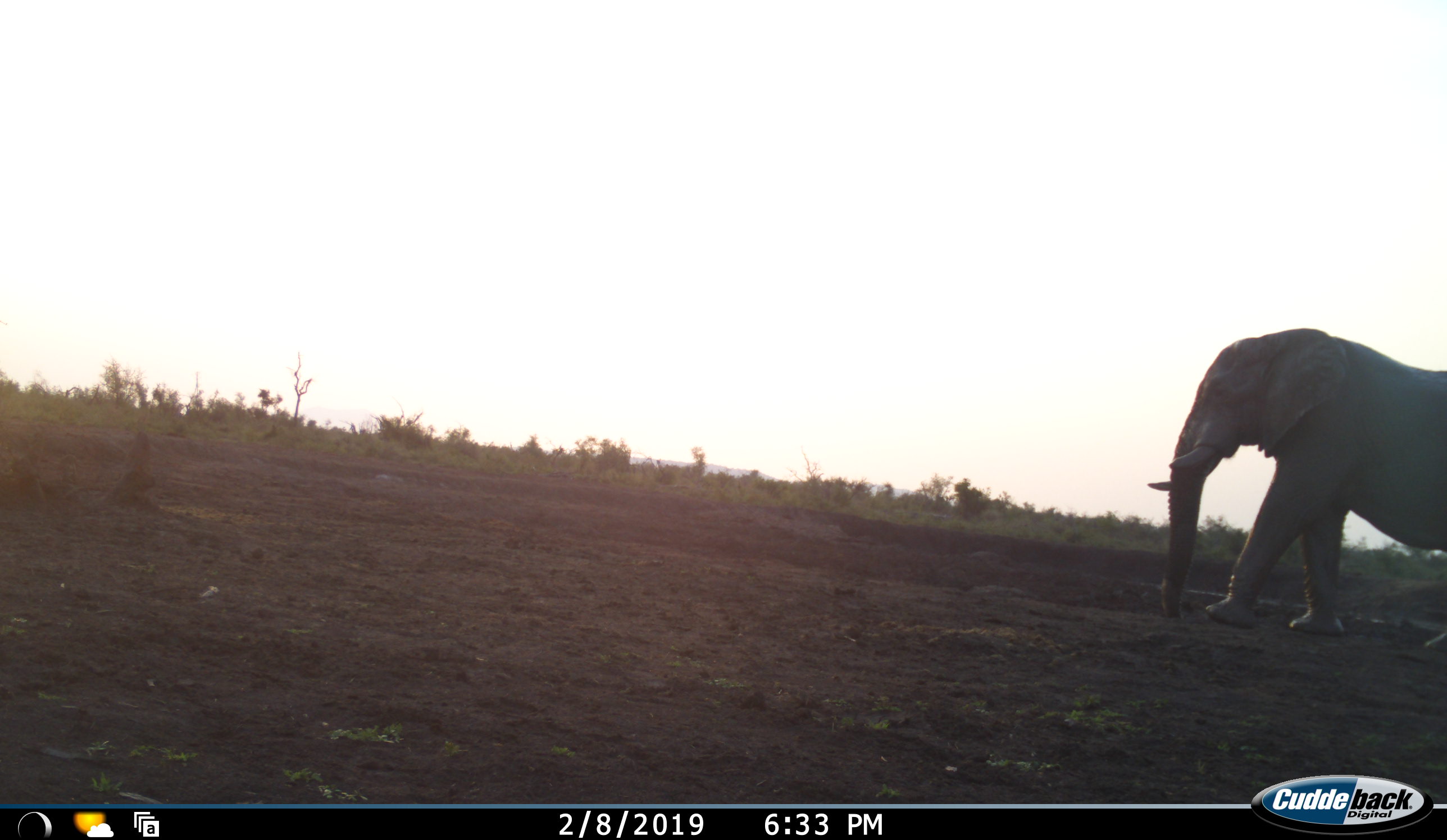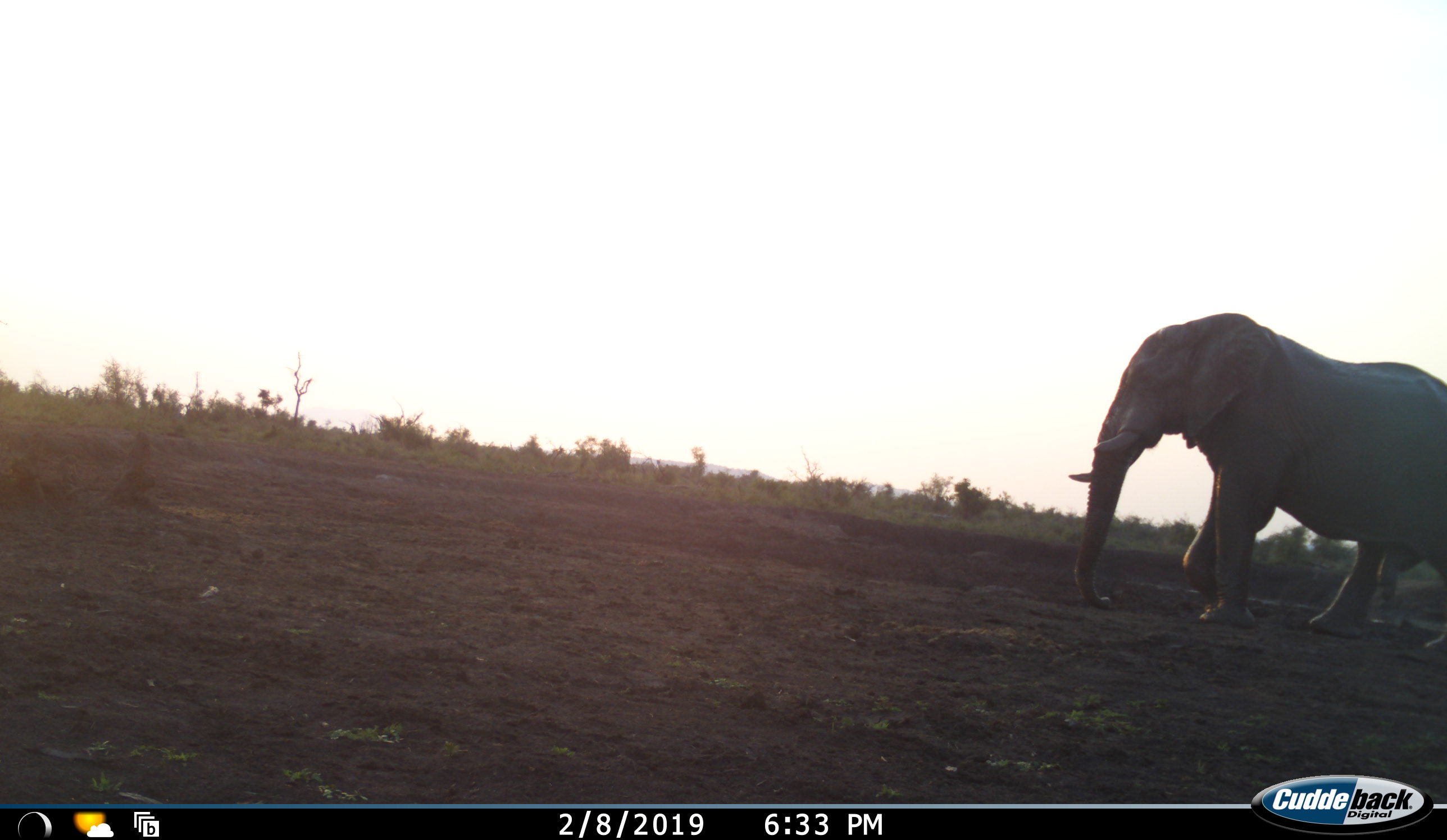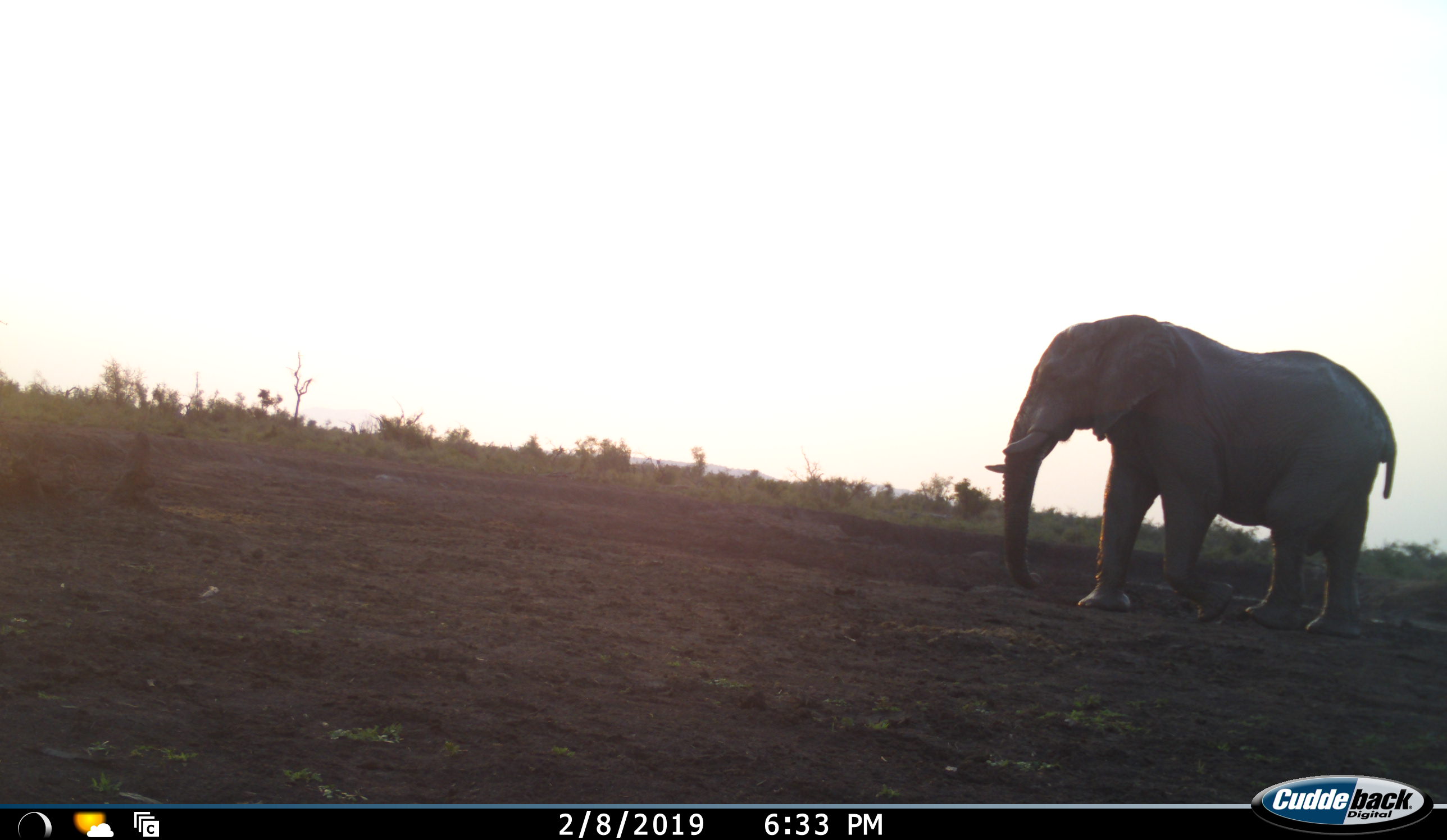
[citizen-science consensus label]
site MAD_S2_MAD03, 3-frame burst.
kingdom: Animalia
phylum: Chordata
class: Mammalia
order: Proboscidea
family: Elephantidae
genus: Loxodonta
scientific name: Loxodonta africana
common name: african bush elephant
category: elephant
Elephant (african bush elephant) (Loxodonta africana), count 1. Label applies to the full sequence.